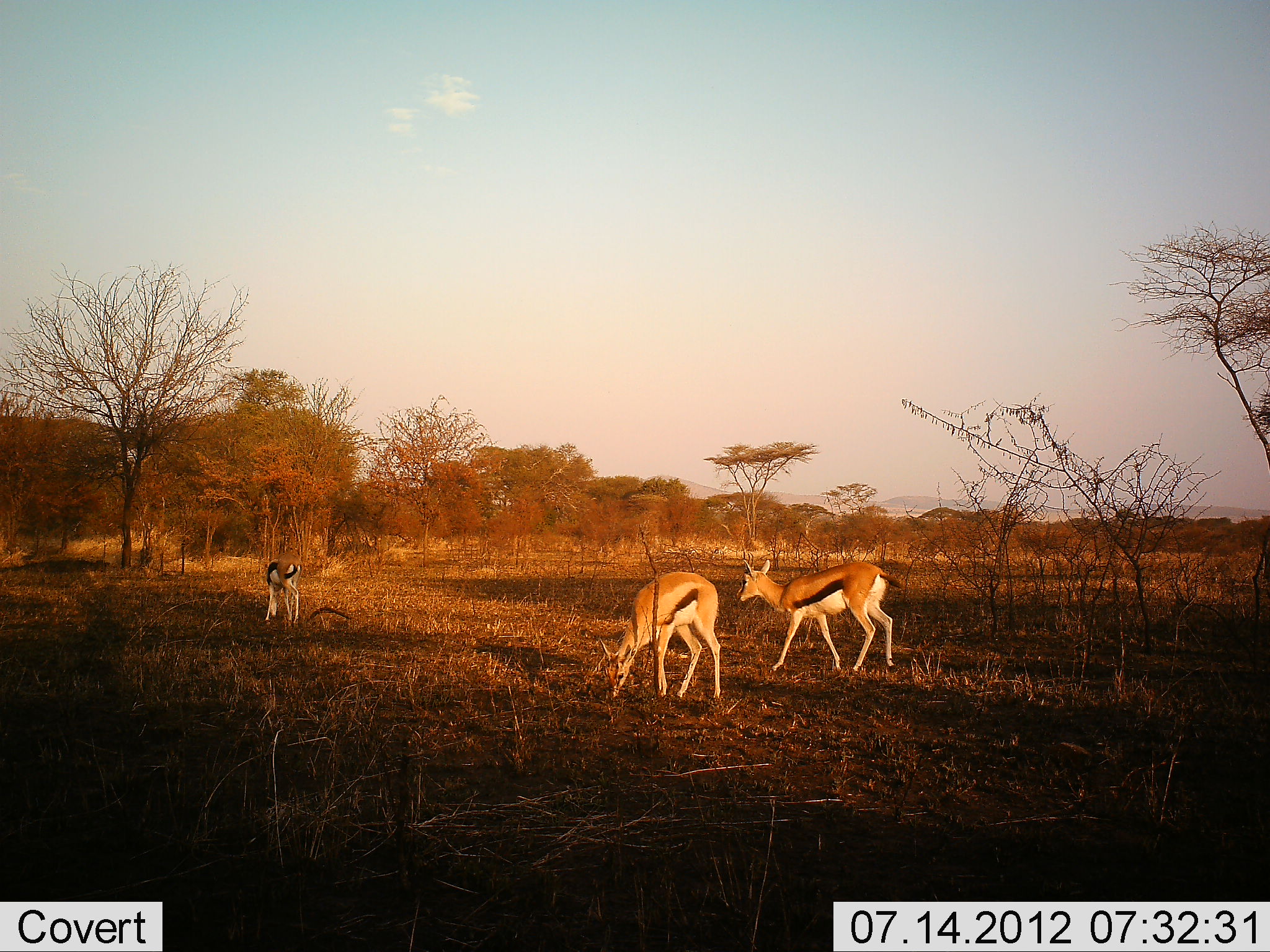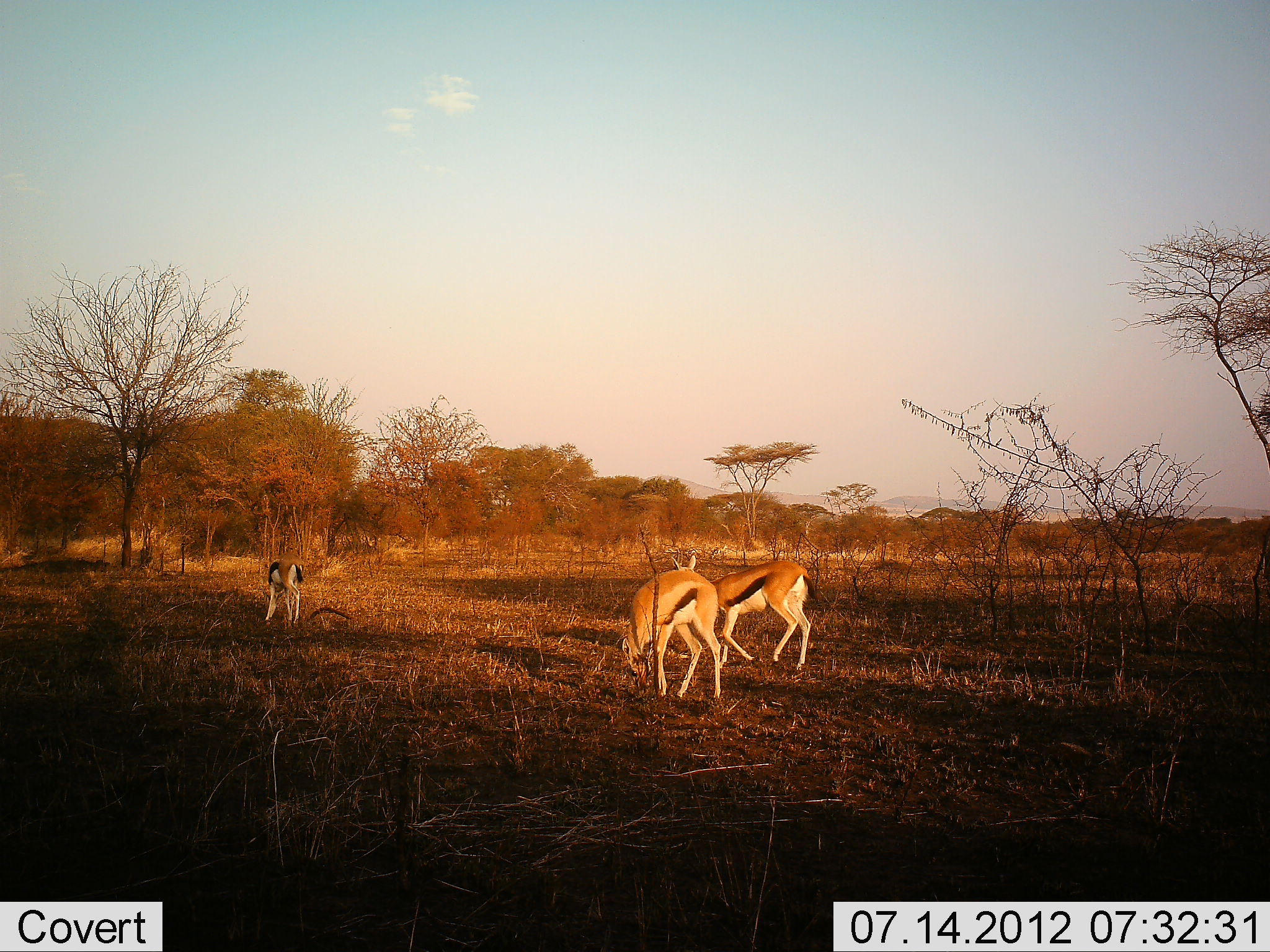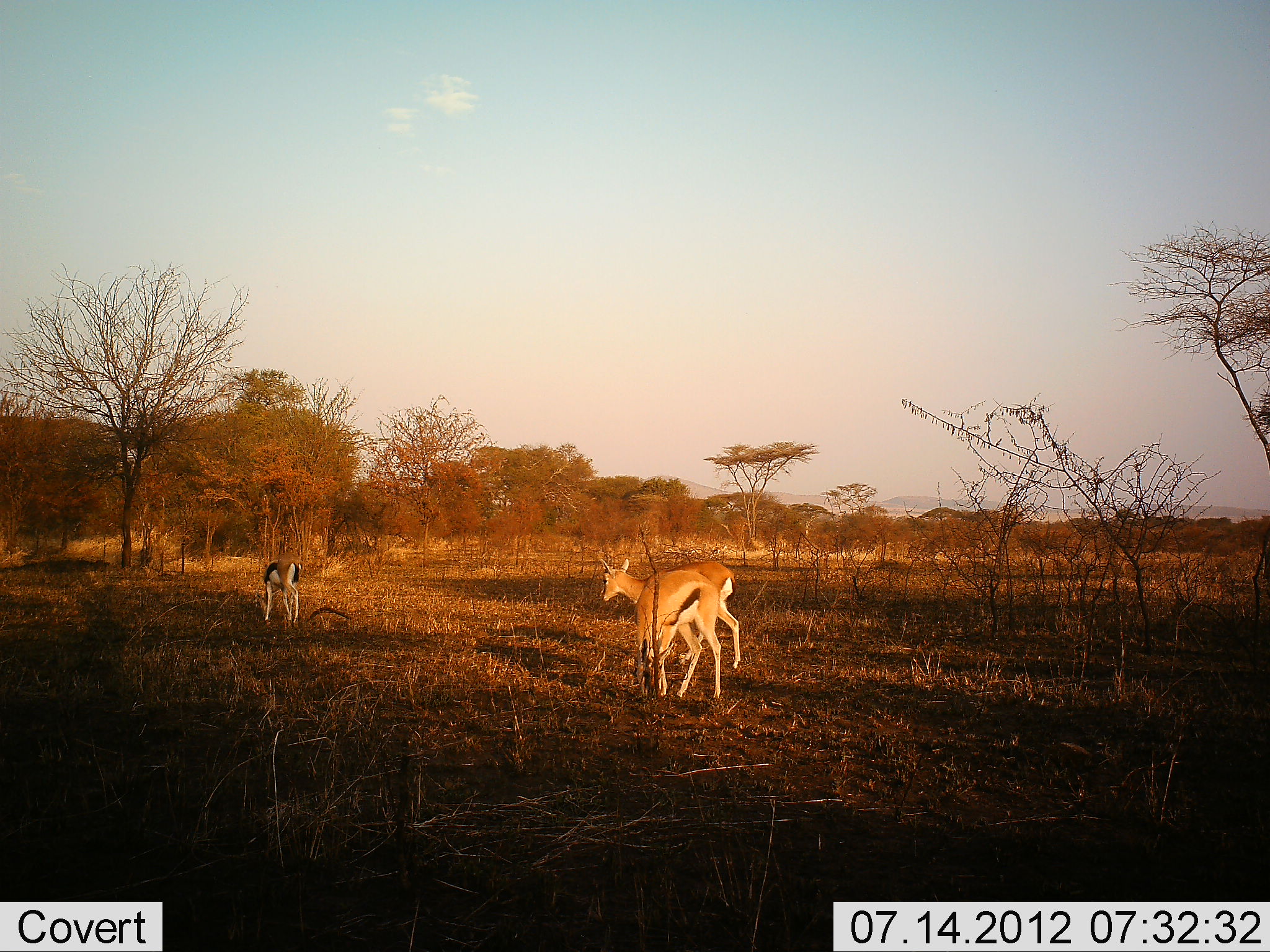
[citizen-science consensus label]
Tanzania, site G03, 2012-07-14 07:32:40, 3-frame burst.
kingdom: Animalia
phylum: Chordata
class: Mammalia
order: Artiodactyla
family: Bovidae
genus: Eudorcas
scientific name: Eudorcas thomsonii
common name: thomson's gazelle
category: gazellethomsons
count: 3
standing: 20%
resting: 0%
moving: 50%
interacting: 10%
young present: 0%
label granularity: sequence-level